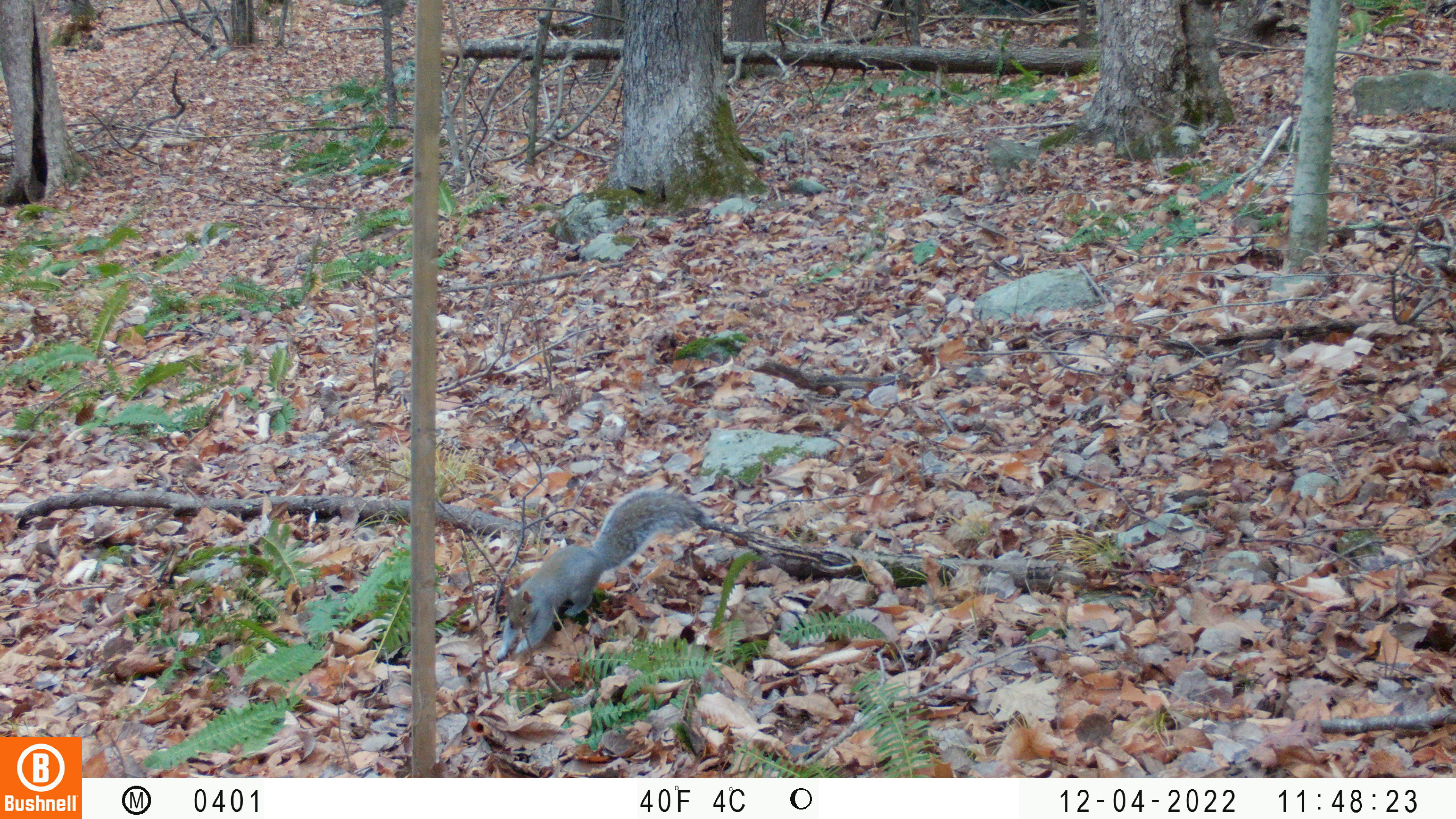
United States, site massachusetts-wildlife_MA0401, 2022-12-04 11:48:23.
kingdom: Animalia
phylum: Chordata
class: Mammalia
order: Rodentia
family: Sciuridae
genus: Sciurus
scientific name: Sciurus carolinensis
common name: gray squirrel